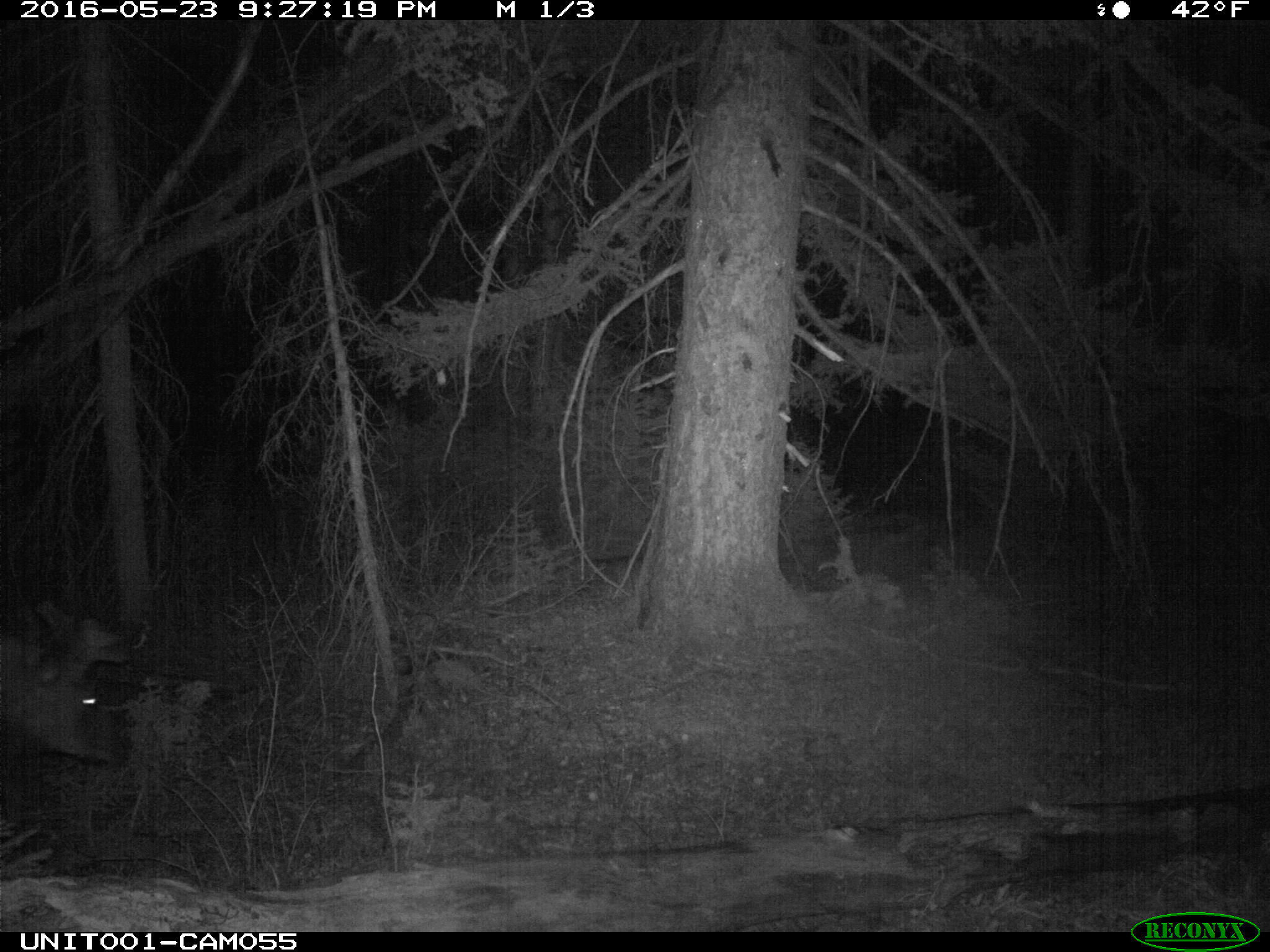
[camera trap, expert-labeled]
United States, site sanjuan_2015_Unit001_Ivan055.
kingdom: Animalia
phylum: Chordata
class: Mammalia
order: Artiodactyla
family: Cervidae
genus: Cervus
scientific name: Cervus elaphus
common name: red deer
Cervus elaphus (red deer).